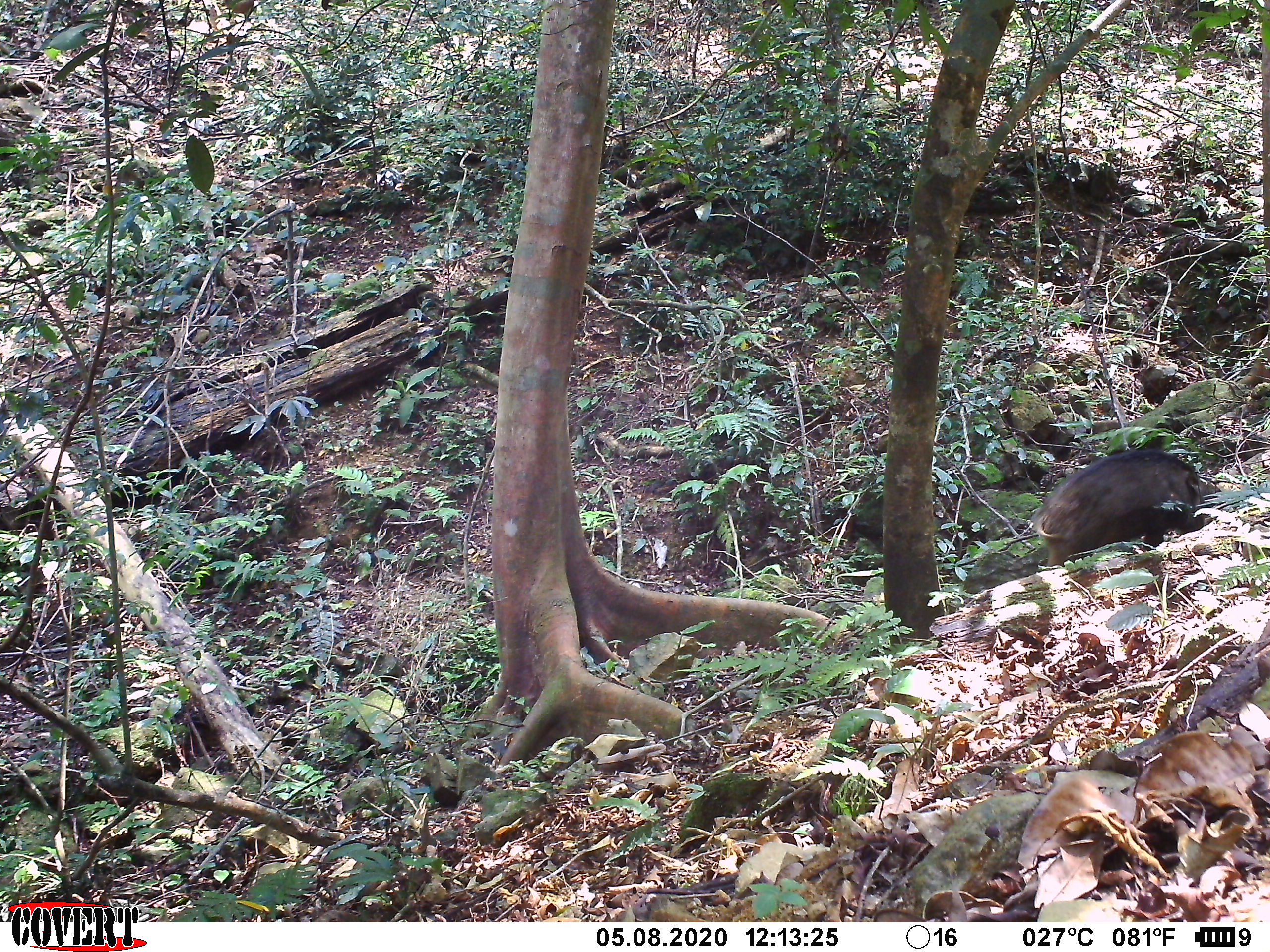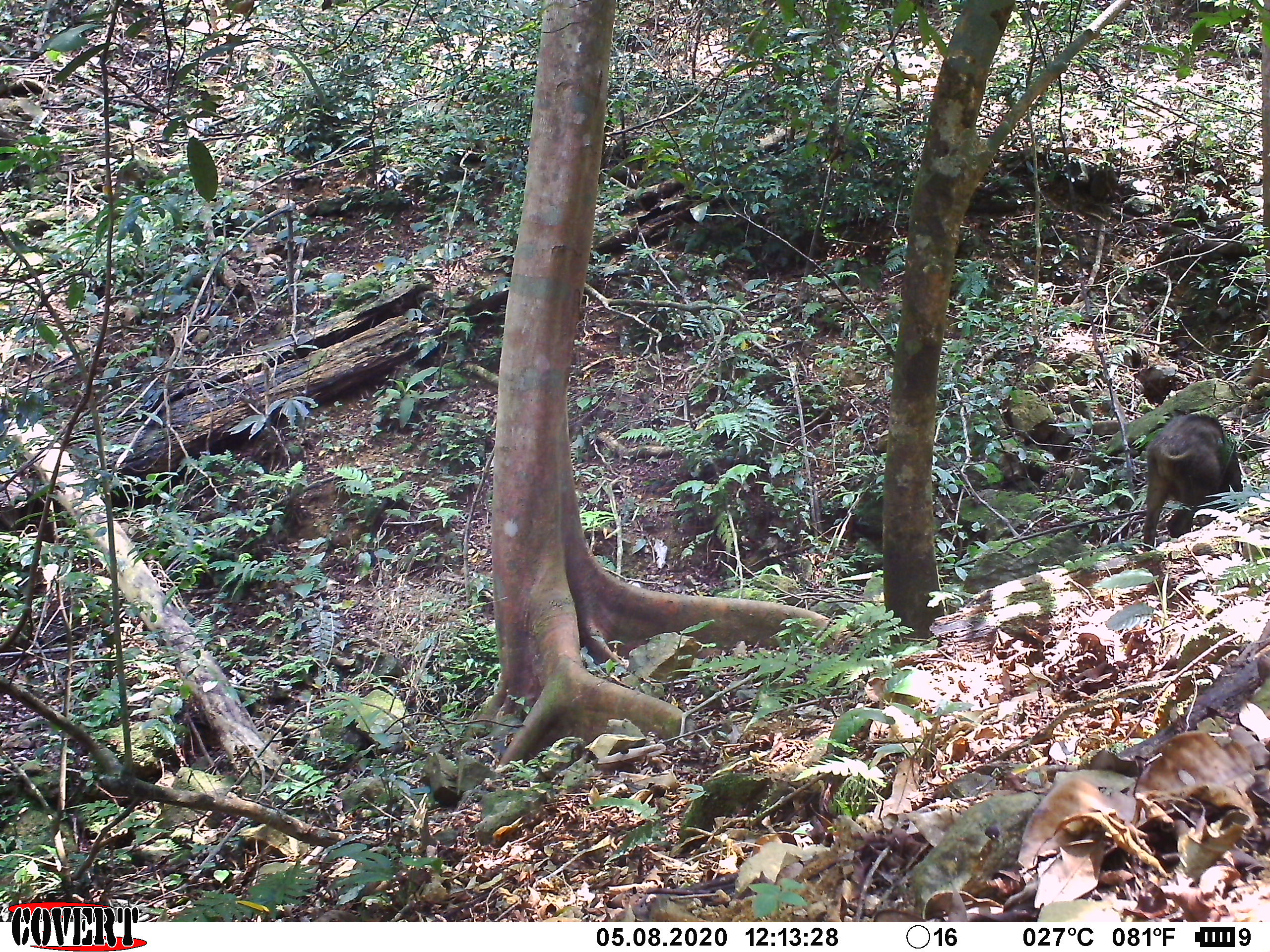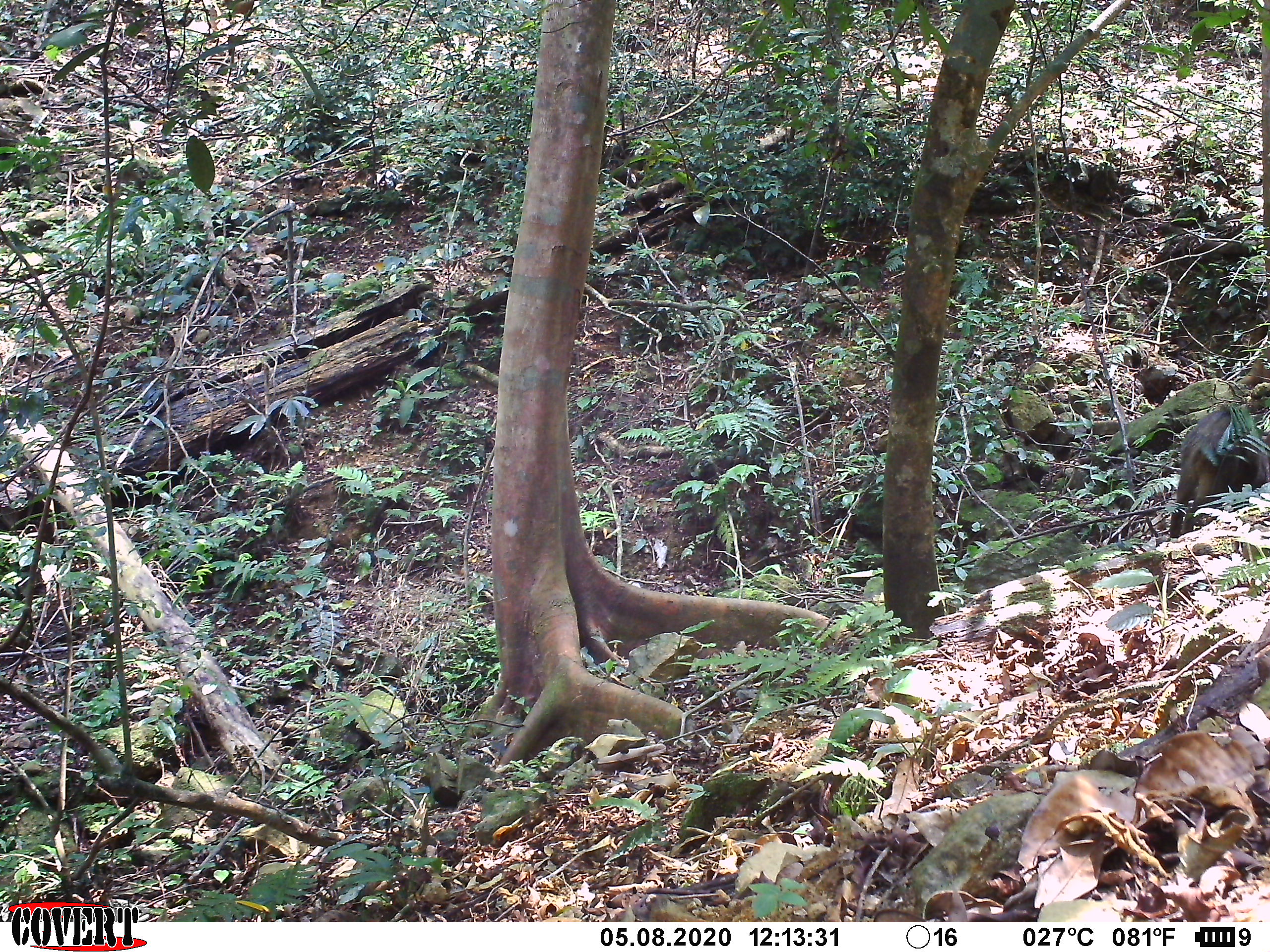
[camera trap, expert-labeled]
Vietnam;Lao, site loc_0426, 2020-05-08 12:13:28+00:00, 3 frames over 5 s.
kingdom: Animalia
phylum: Chordata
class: Mammalia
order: Artiodactyla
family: Suidae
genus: Sus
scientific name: Sus scrofa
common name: eurasian wild pig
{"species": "eurasian wild pig (Sus scrofa)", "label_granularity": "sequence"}